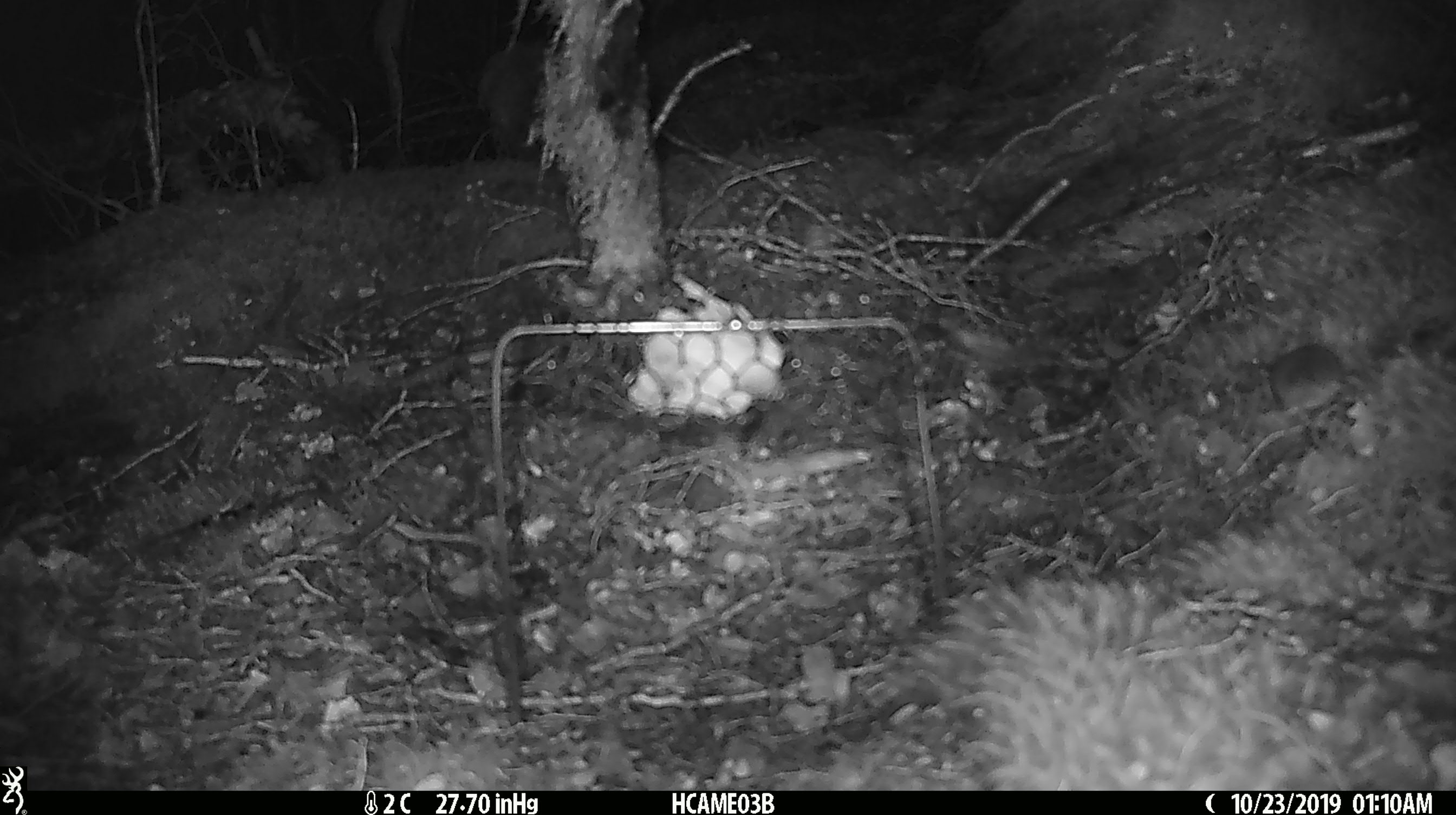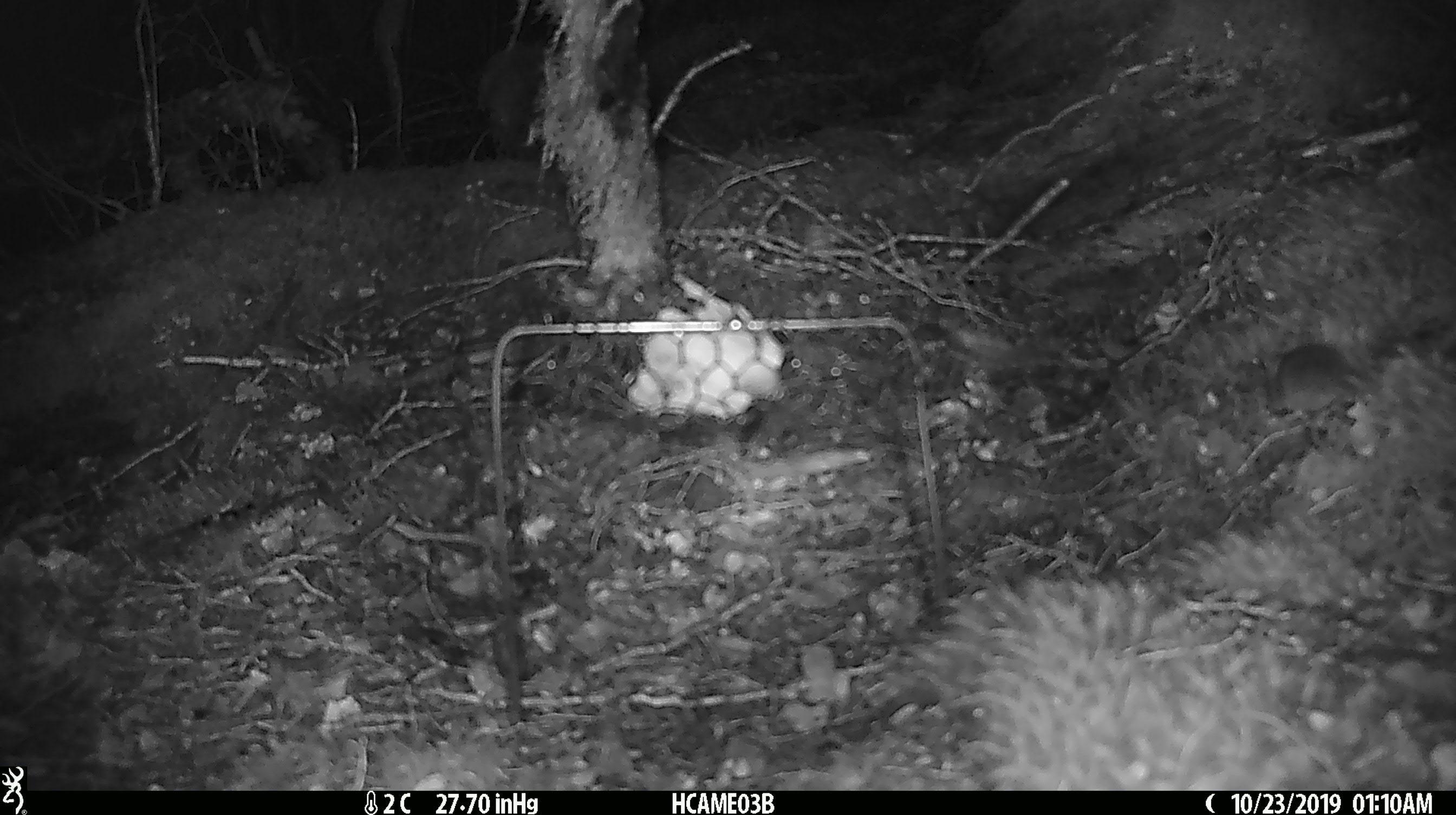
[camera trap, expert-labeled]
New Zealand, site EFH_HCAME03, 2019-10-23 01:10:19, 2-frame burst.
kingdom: Animalia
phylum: Chordata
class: Mammalia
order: Rodentia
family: Muridae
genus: Mus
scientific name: Mus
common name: mouse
Mouse (Mus).